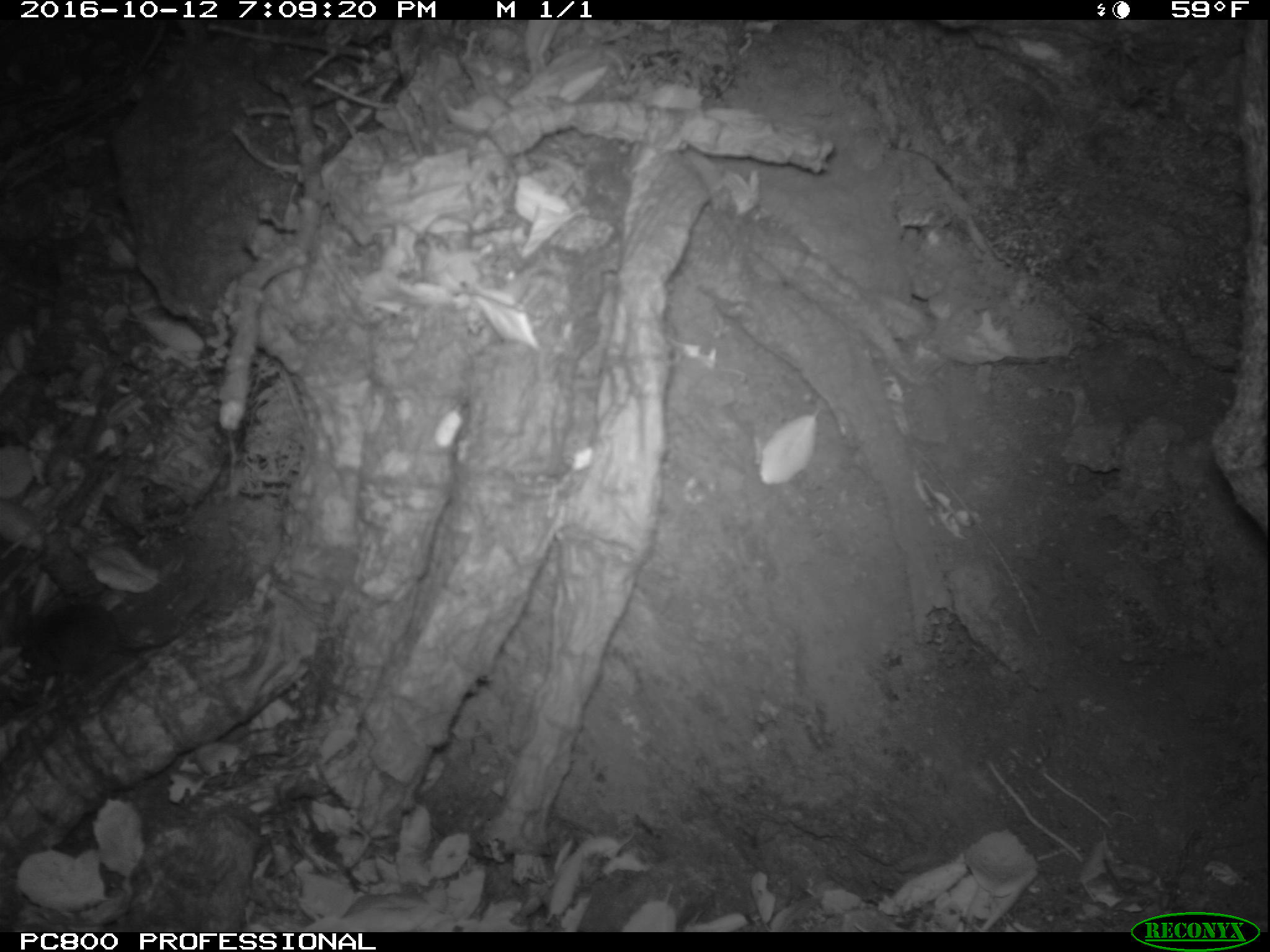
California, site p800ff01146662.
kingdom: Animalia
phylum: Chordata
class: Mammalia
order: Rodentia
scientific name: Rodentia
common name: rodent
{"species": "rodent (Rodentia)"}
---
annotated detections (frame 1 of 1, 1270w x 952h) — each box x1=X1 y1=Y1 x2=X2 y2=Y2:
rodent: x1=18 y1=601 x2=145 y2=682